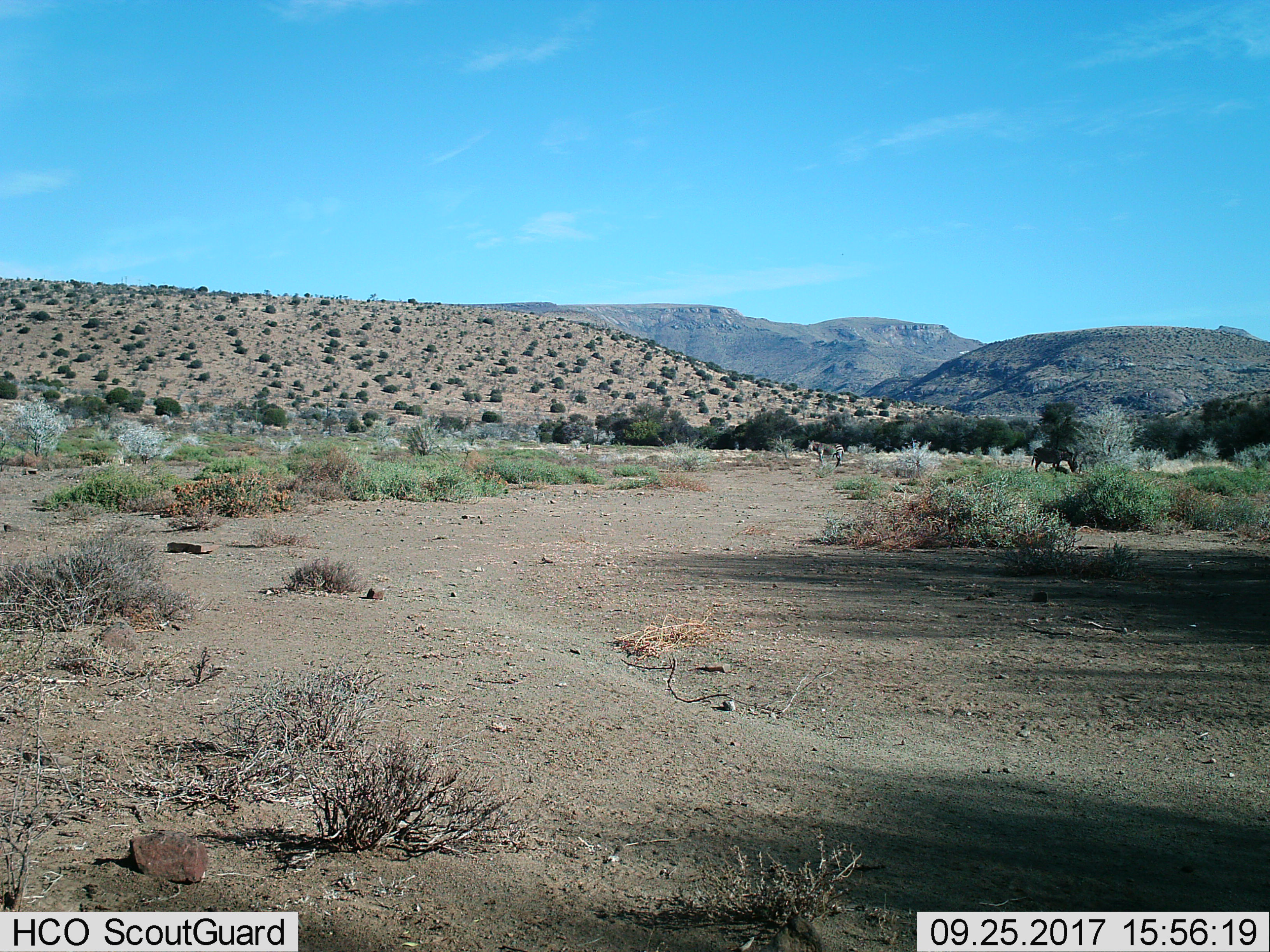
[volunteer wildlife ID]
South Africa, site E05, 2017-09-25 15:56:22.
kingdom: Animalia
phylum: Chordata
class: Mammalia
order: Perissodactyla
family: Equidae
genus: Equus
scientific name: Equus zebra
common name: mountain zebra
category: zebramountain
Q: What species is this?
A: Zebramountain (mountain zebra) (Equus zebra).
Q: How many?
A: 2.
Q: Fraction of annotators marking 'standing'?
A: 75%.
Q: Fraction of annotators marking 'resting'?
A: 0%.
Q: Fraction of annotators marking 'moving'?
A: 0%.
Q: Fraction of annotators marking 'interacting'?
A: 0%.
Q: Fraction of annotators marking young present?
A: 0%.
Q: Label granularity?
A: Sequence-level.